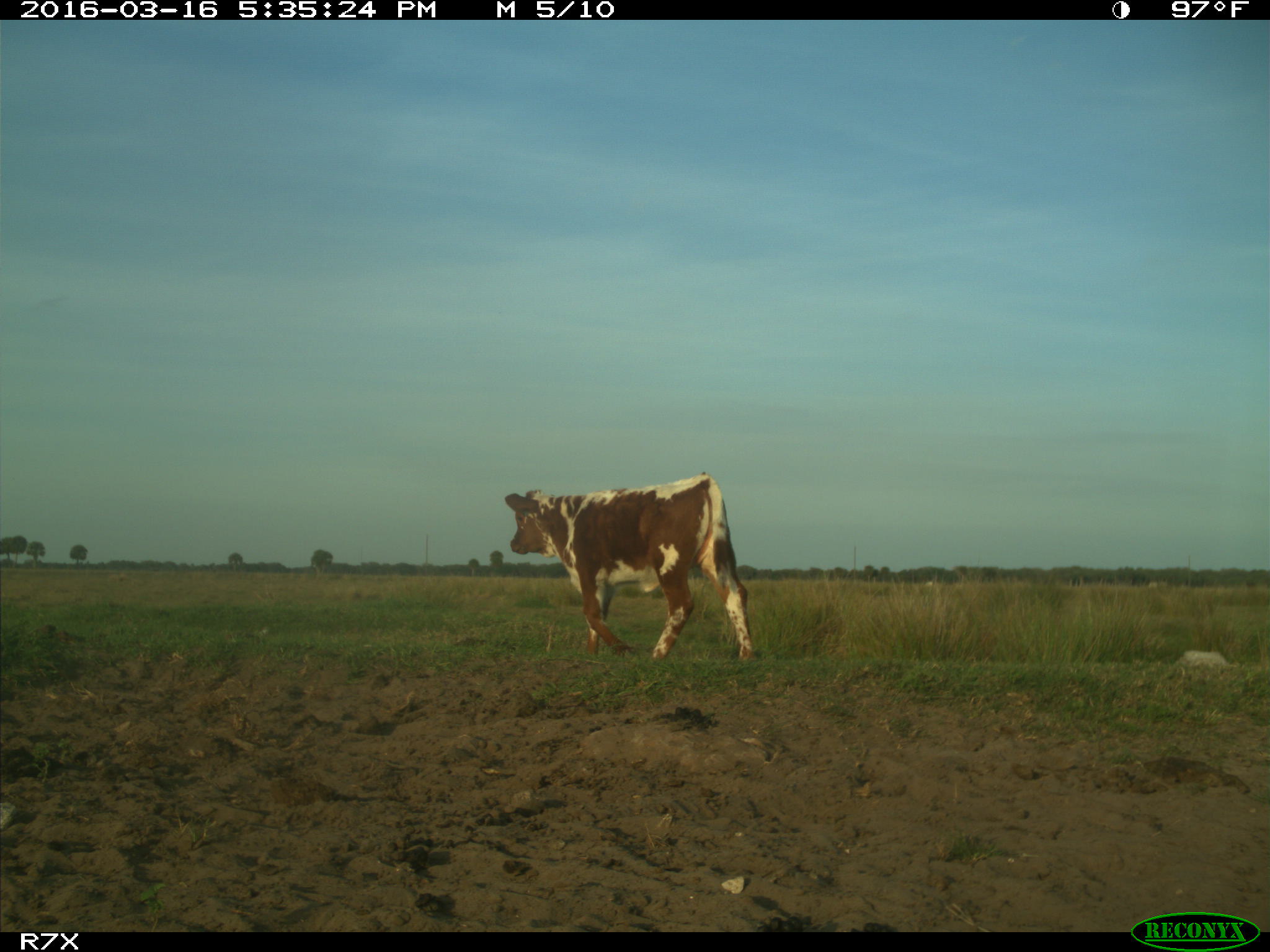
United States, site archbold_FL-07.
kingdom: Animalia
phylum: Chordata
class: Mammalia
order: Artiodactyla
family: Bovidae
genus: Bos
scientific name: Bos taurus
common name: domestic cow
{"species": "Bos taurus (domestic cow)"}